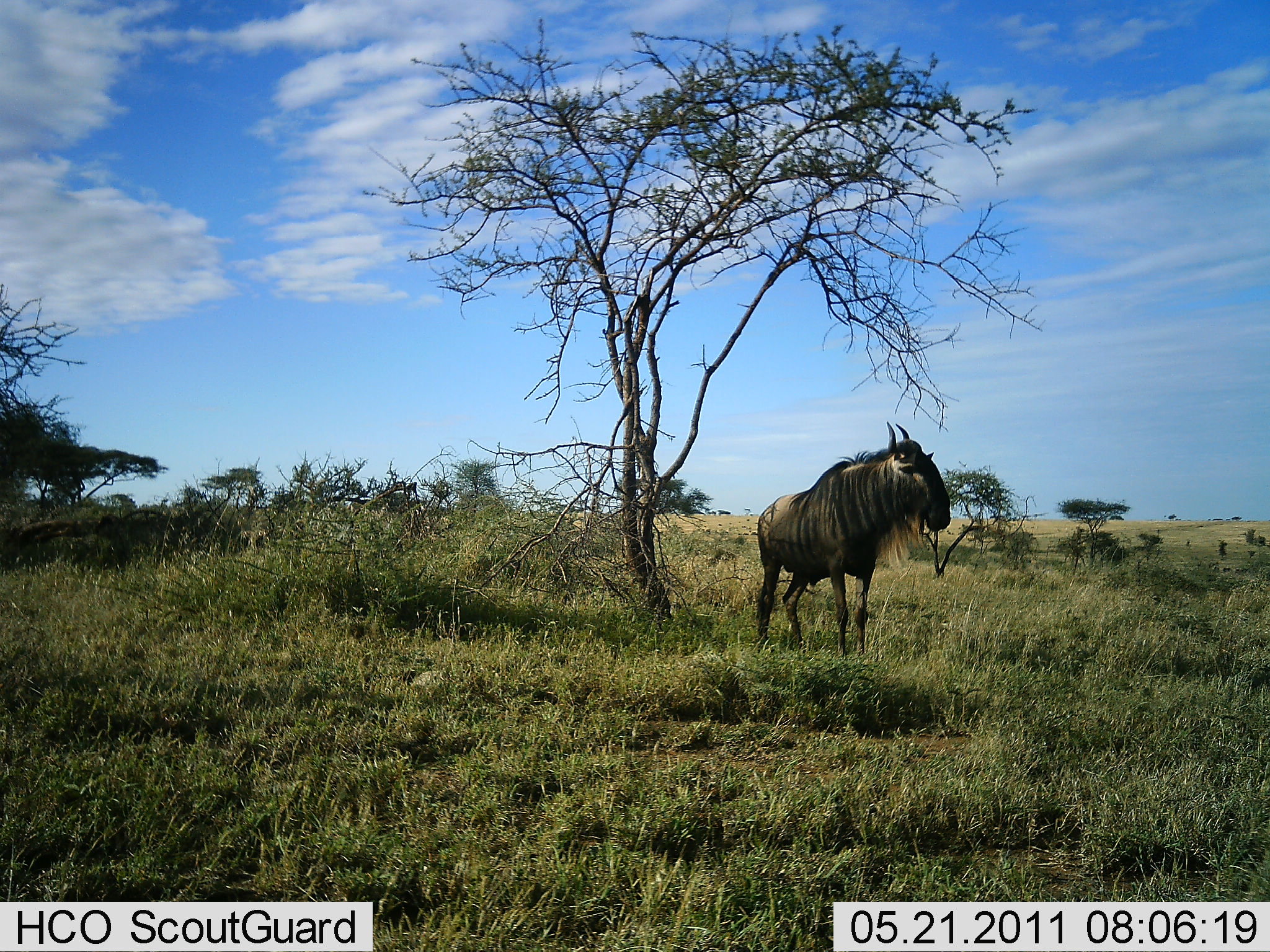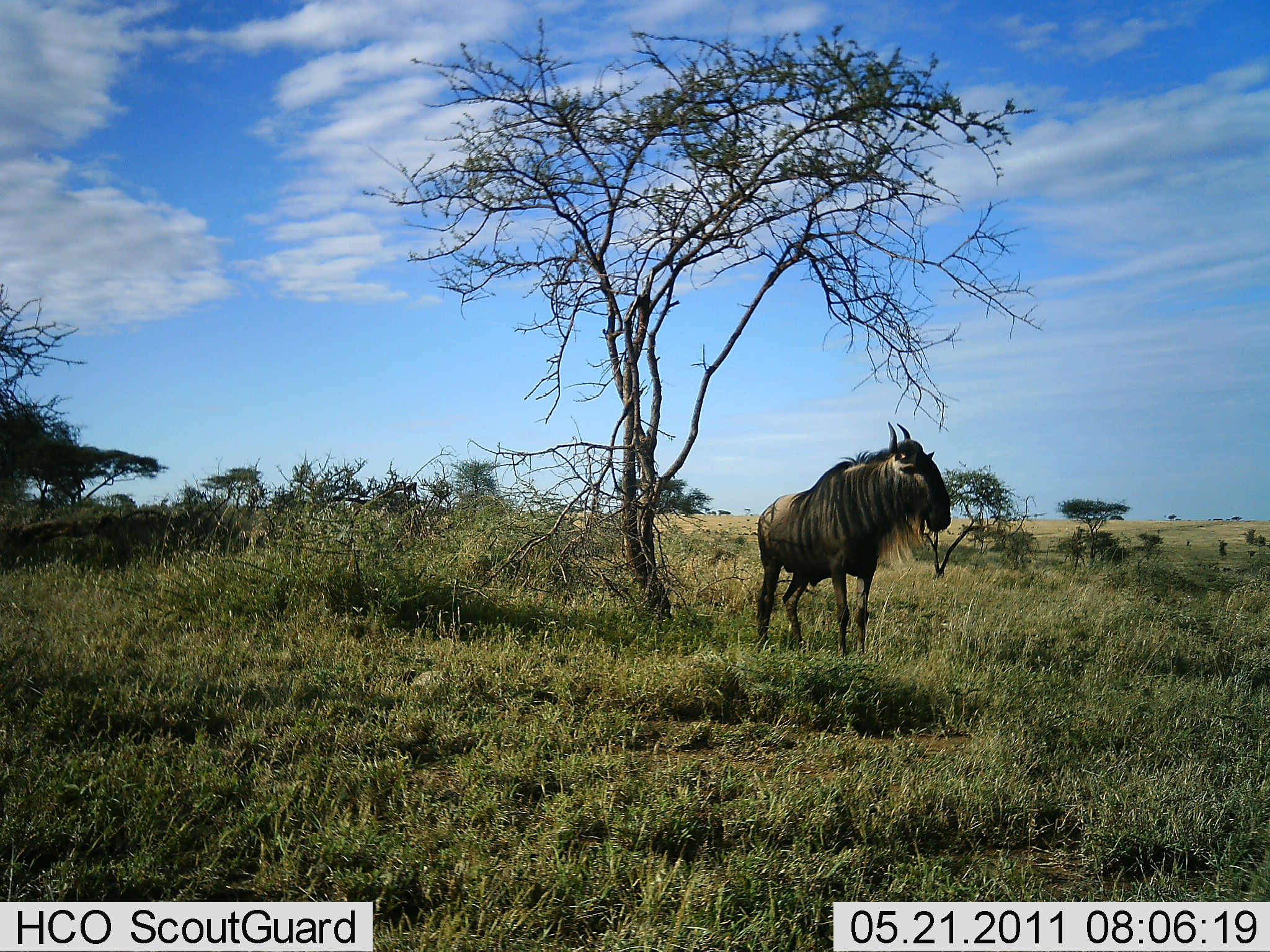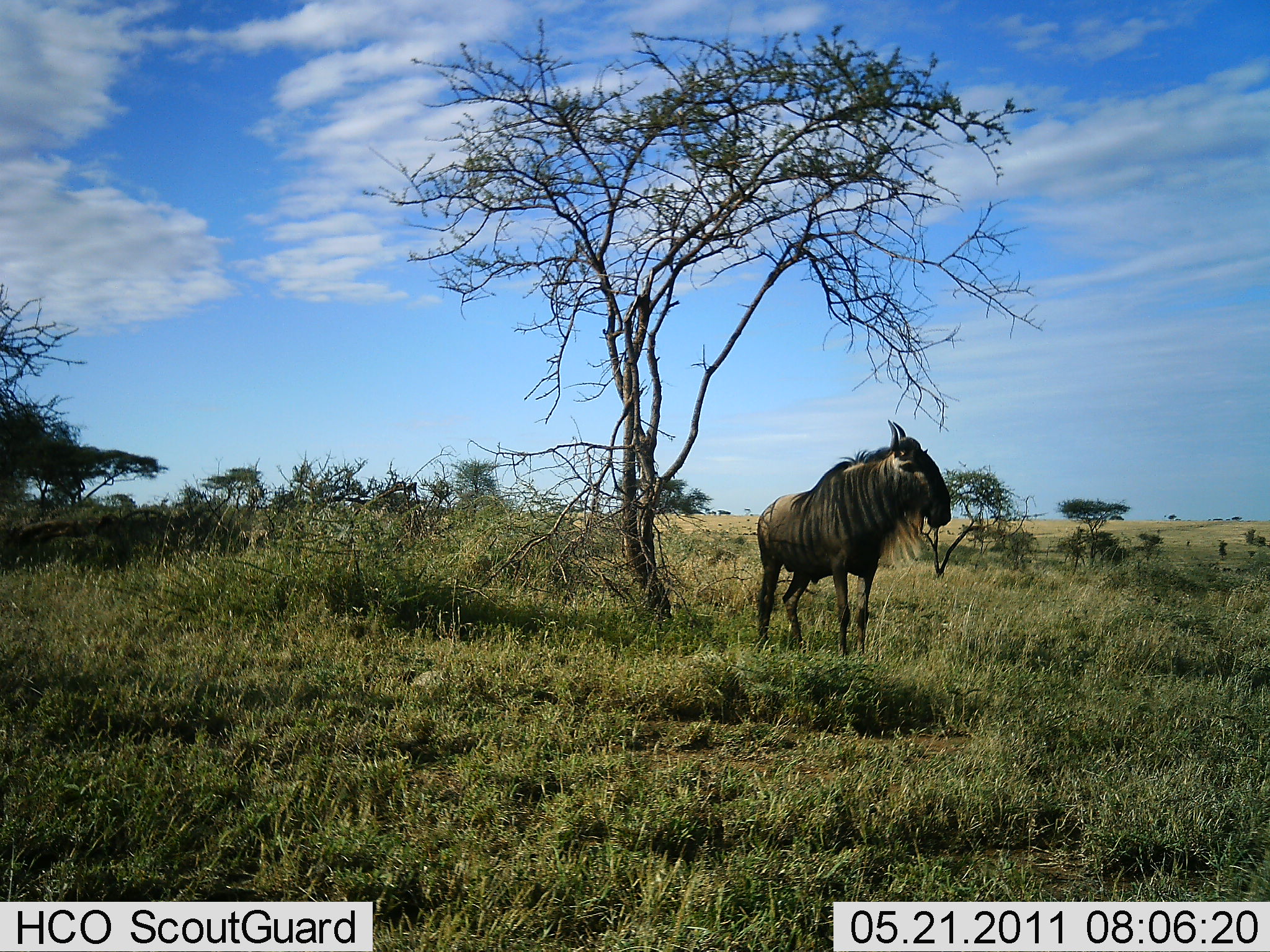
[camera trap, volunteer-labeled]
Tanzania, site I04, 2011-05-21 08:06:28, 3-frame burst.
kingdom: Animalia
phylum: Chordata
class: Mammalia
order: Artiodactyla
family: Bovidae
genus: Connochaetes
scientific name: Connochaetes taurinus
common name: blue wildebeest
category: wildebeest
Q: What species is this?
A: Wildebeest (blue wildebeest) (Connochaetes taurinus).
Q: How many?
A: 1.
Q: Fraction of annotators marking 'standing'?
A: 100%.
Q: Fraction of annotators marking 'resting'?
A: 0%.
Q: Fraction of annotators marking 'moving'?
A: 0%.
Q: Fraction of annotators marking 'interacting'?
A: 0%.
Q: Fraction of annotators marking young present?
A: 0%.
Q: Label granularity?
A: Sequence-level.